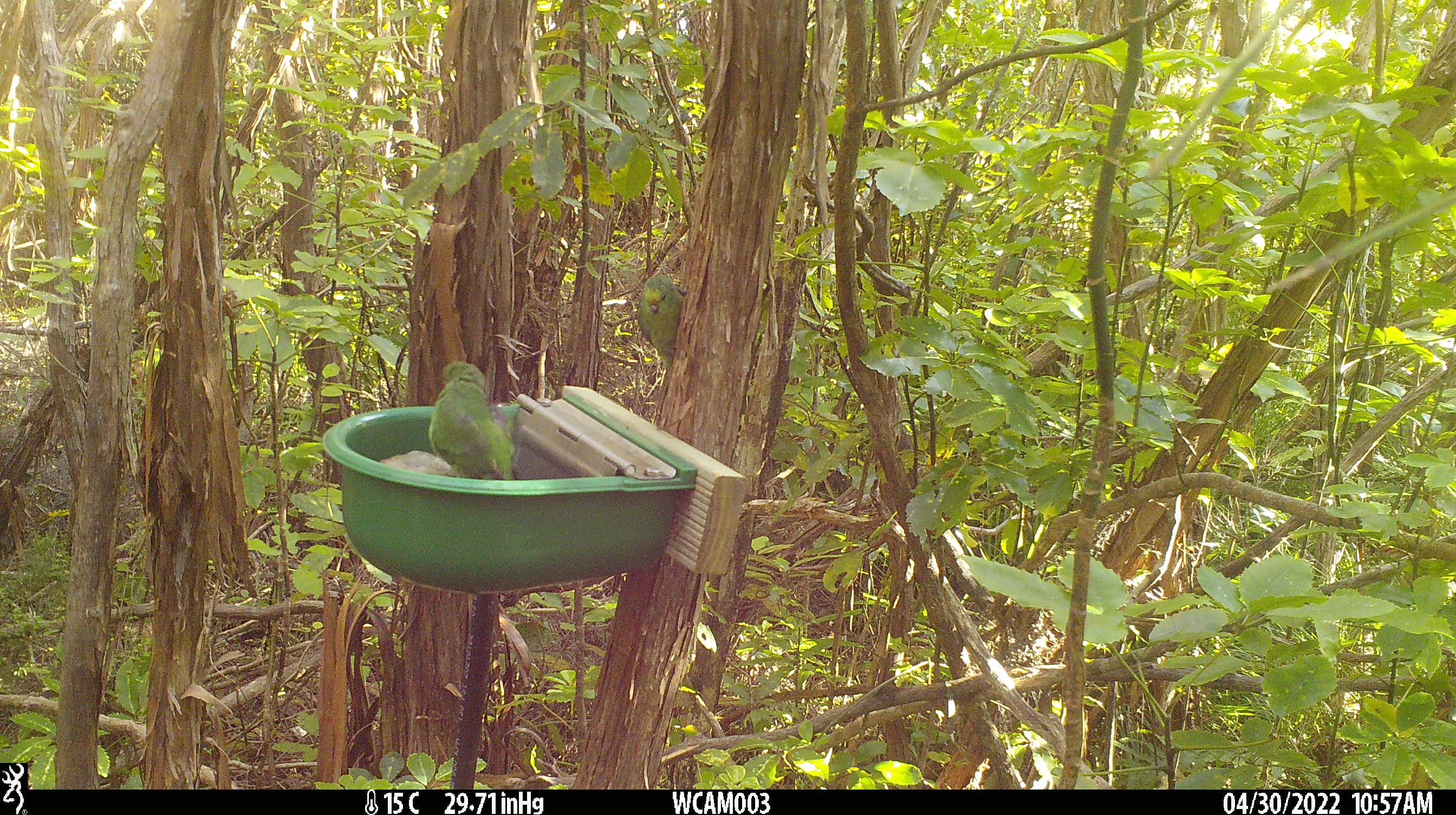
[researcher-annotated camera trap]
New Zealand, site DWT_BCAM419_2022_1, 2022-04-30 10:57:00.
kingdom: Animalia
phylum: Chordata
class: Aves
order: Psittaciformes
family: Psittaculidae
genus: Cyanoramphus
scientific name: Cyanoramphus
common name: parakeet